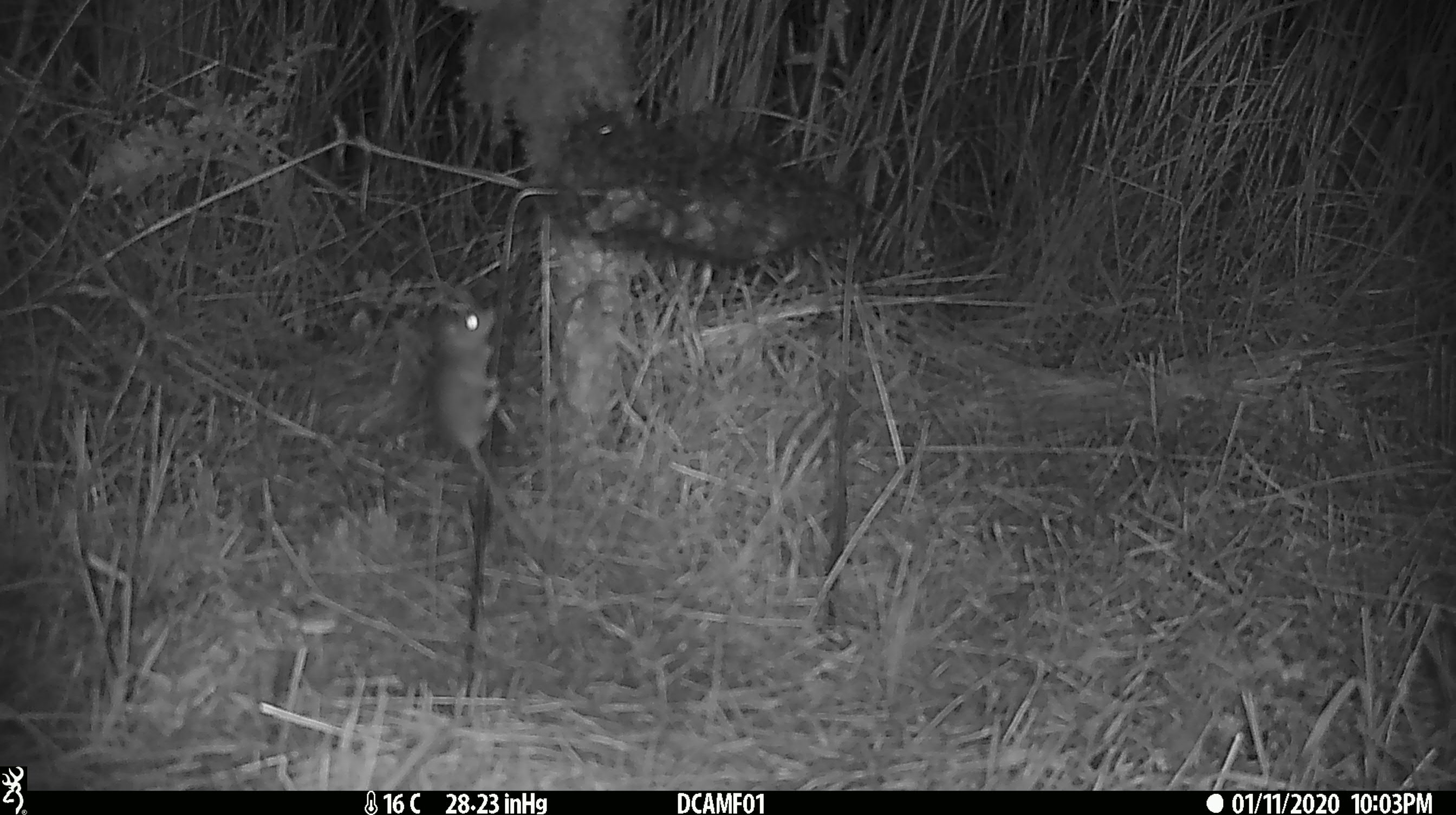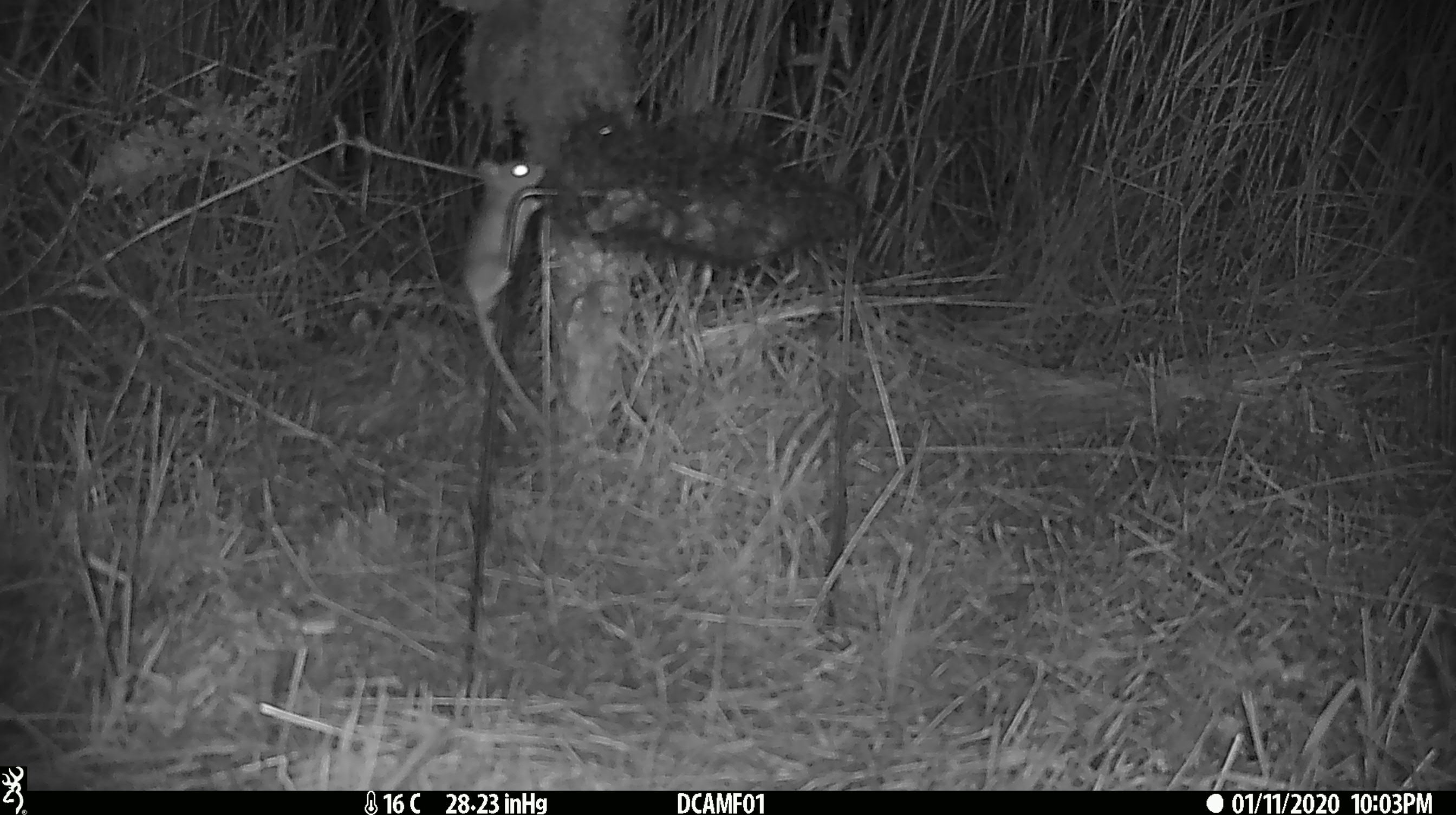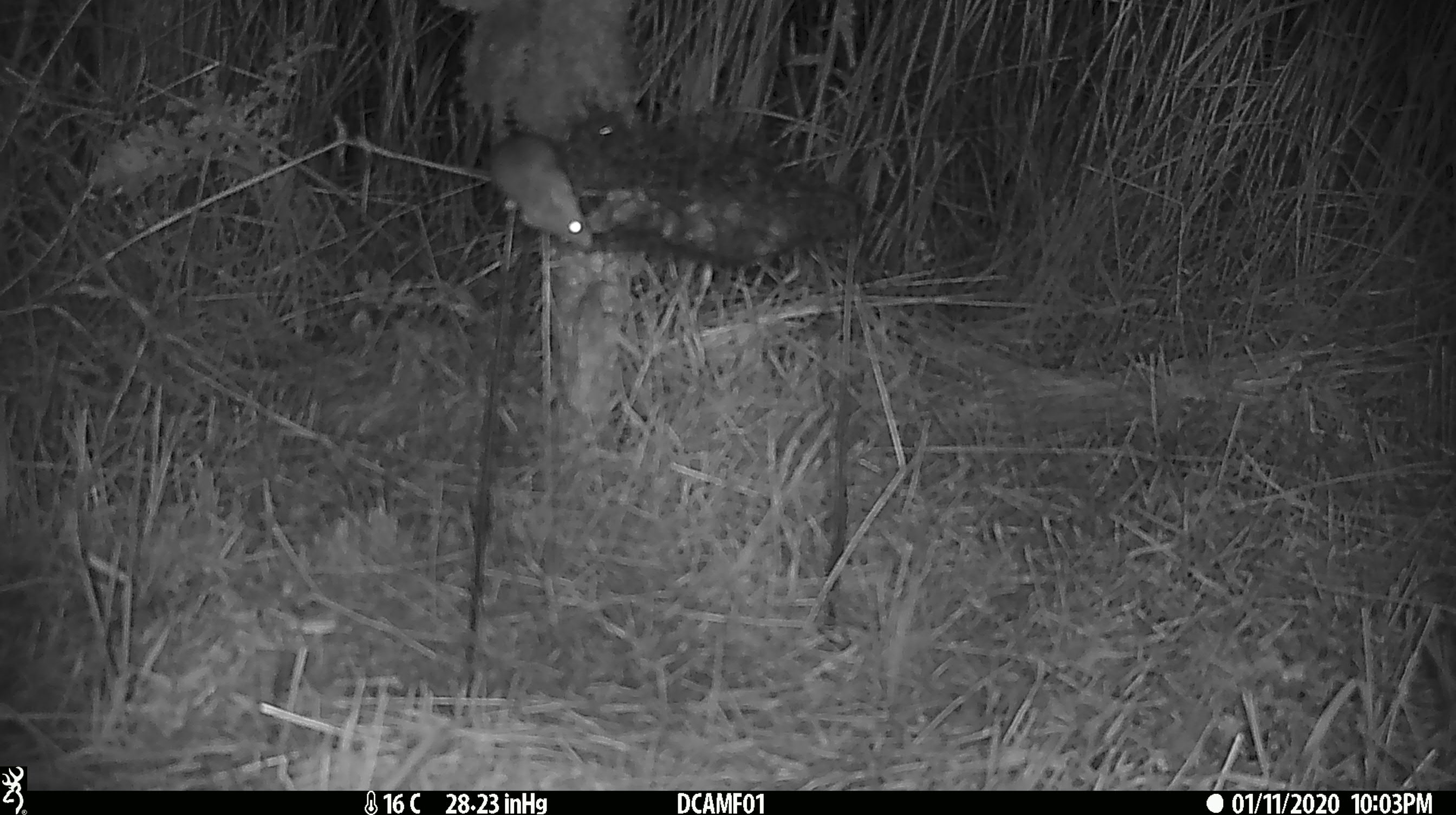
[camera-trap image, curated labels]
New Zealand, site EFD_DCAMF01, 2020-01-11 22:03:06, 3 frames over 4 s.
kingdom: Animalia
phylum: Chordata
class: Mammalia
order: Rodentia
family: Muridae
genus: Mus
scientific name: Mus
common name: mouse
Mouse (Mus).